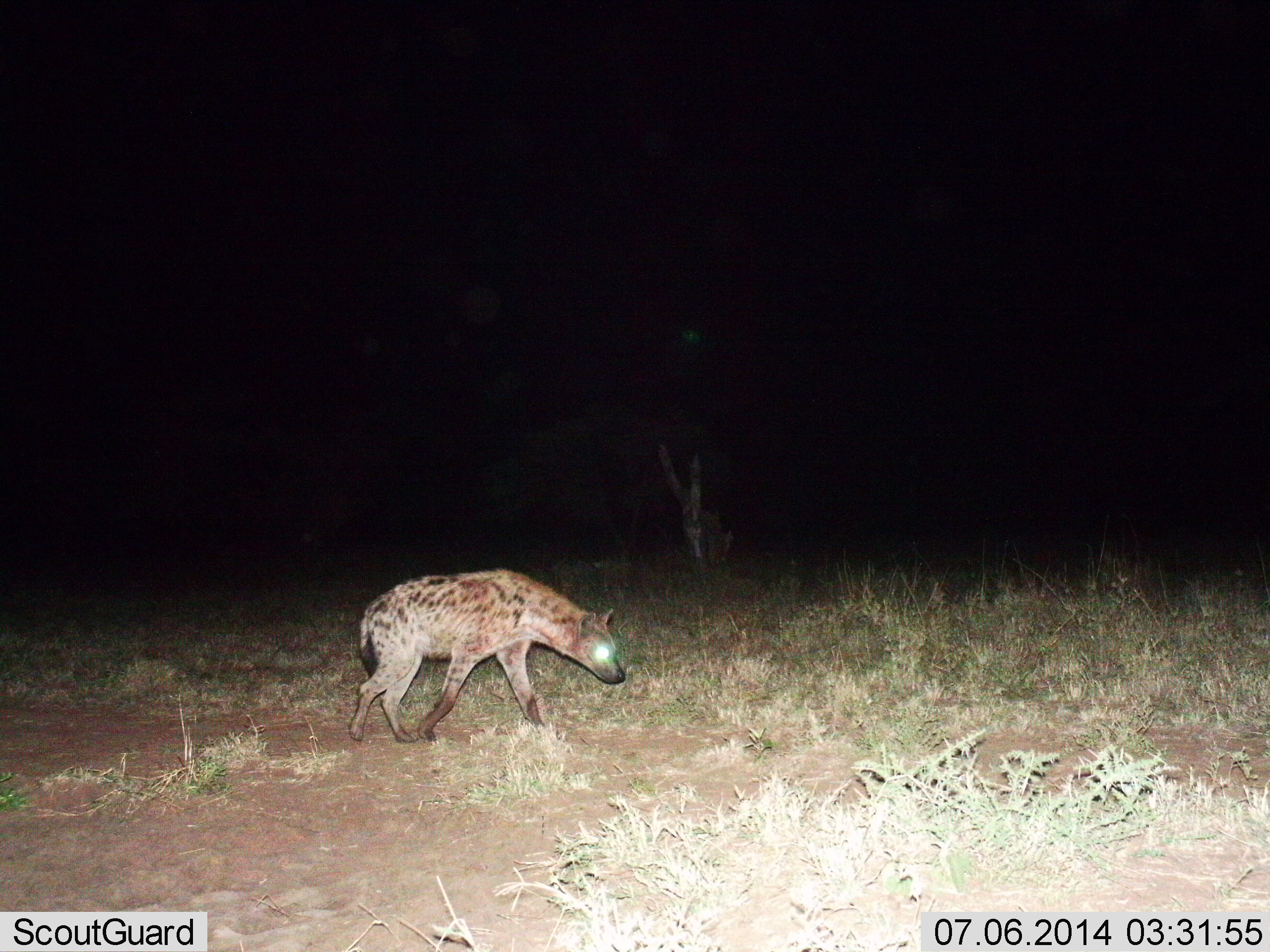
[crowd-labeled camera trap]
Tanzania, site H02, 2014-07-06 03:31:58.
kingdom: Animalia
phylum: Chordata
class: Mammalia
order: Carnivora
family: Hyaenidae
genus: Crocuta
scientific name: Crocuta crocuta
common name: spotted hyena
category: hyenaspotted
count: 1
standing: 10%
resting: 0%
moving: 90%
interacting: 0%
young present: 0%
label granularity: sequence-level